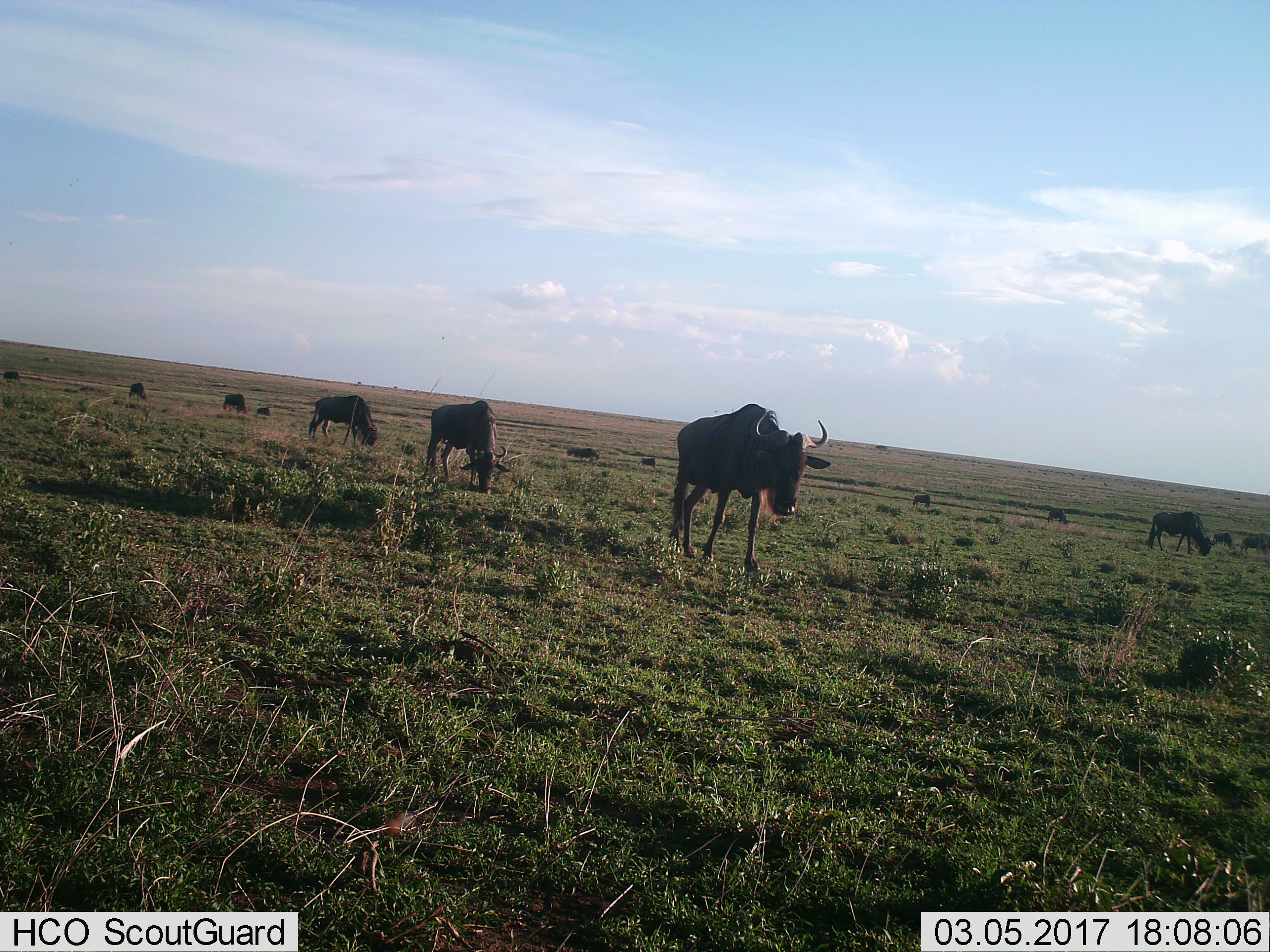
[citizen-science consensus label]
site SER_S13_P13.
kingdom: Animalia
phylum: Chordata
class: Mammalia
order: Artiodactyla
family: Bovidae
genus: Connochaetes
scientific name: Connochaetes taurinus taurinus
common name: blue wildebeest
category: wildebeestblue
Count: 11-50.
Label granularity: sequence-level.